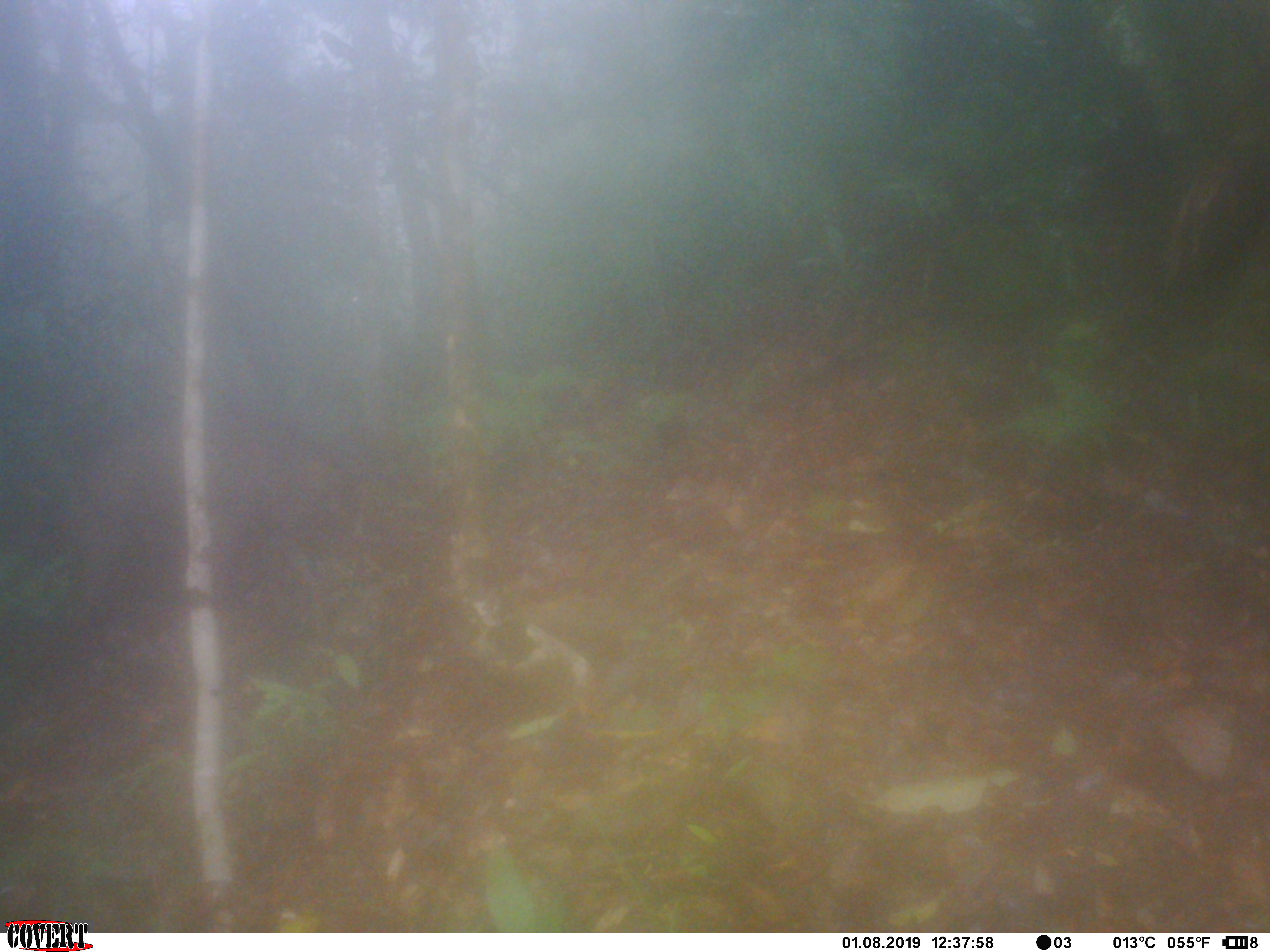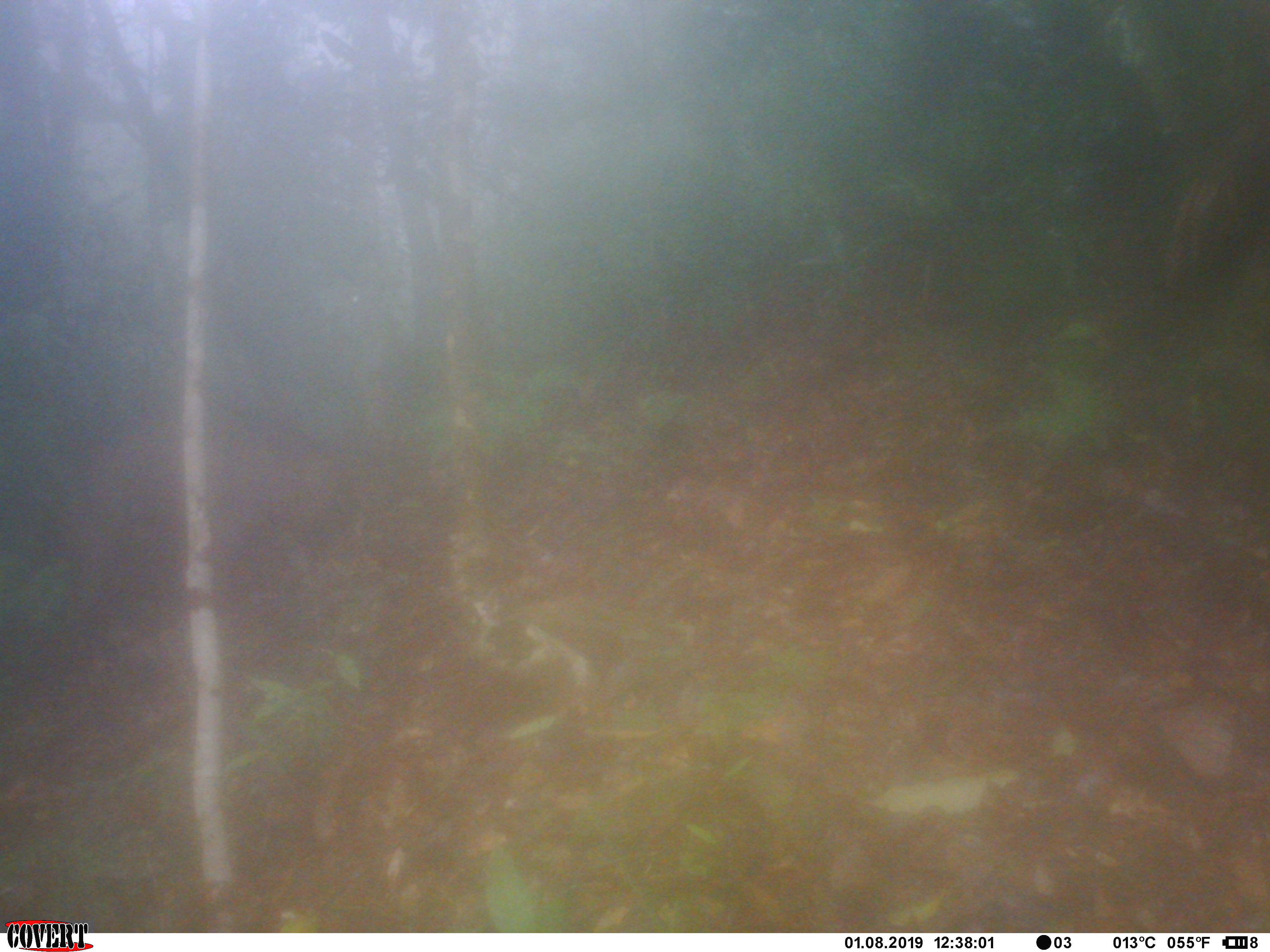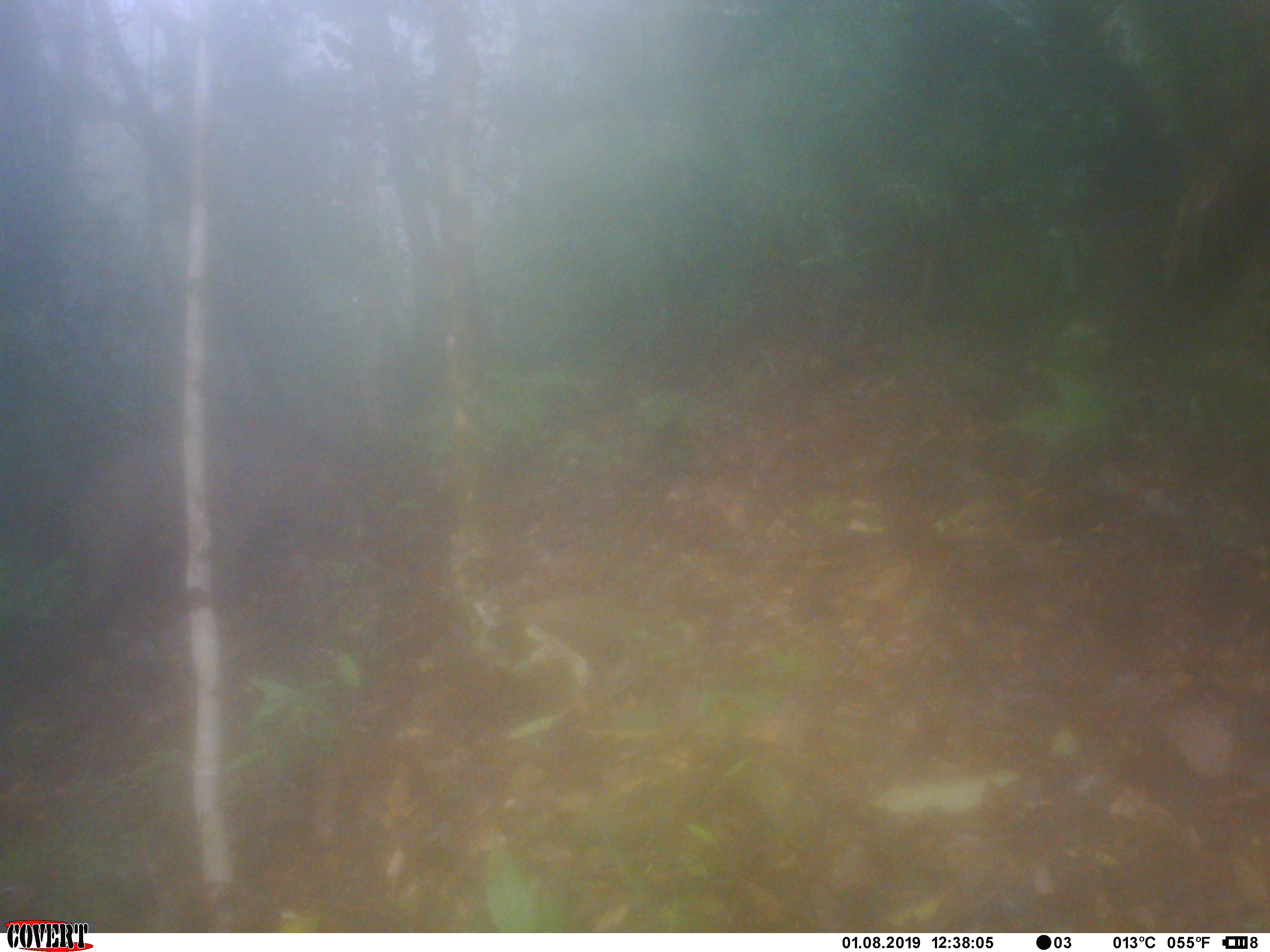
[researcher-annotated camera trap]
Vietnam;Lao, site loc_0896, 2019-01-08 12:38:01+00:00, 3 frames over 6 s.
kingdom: Animalia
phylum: Chordata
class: Mammalia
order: Artiodactyla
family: Suidae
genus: Sus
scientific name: Sus scrofa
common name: eurasian wild pig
Eurasian wild pig (Sus scrofa). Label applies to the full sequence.